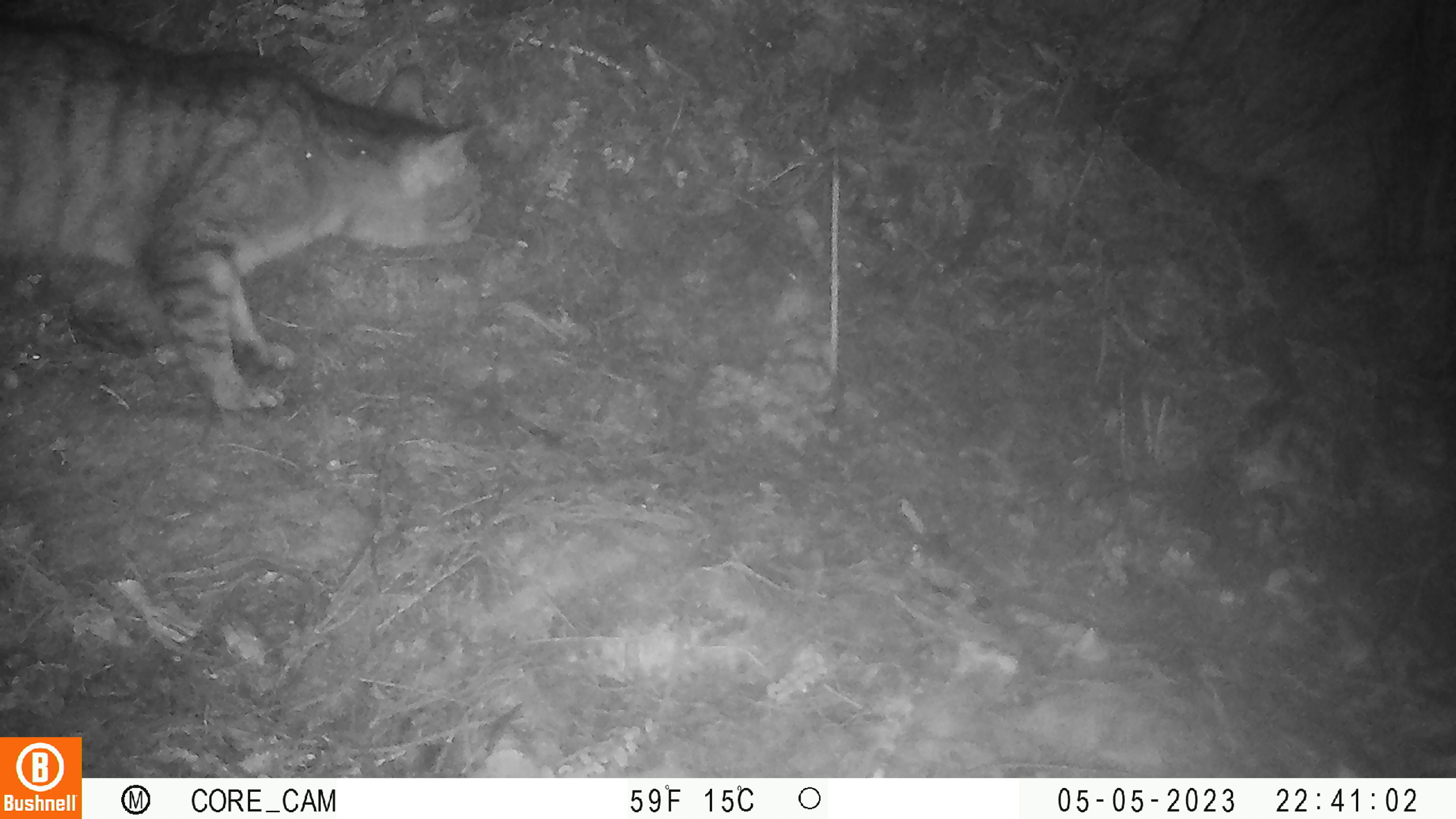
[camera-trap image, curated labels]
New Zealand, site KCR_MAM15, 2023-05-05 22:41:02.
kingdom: Animalia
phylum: Chordata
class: Mammalia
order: Carnivora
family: Felidae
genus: Felis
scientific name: Felis catus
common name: domestic cat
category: cat